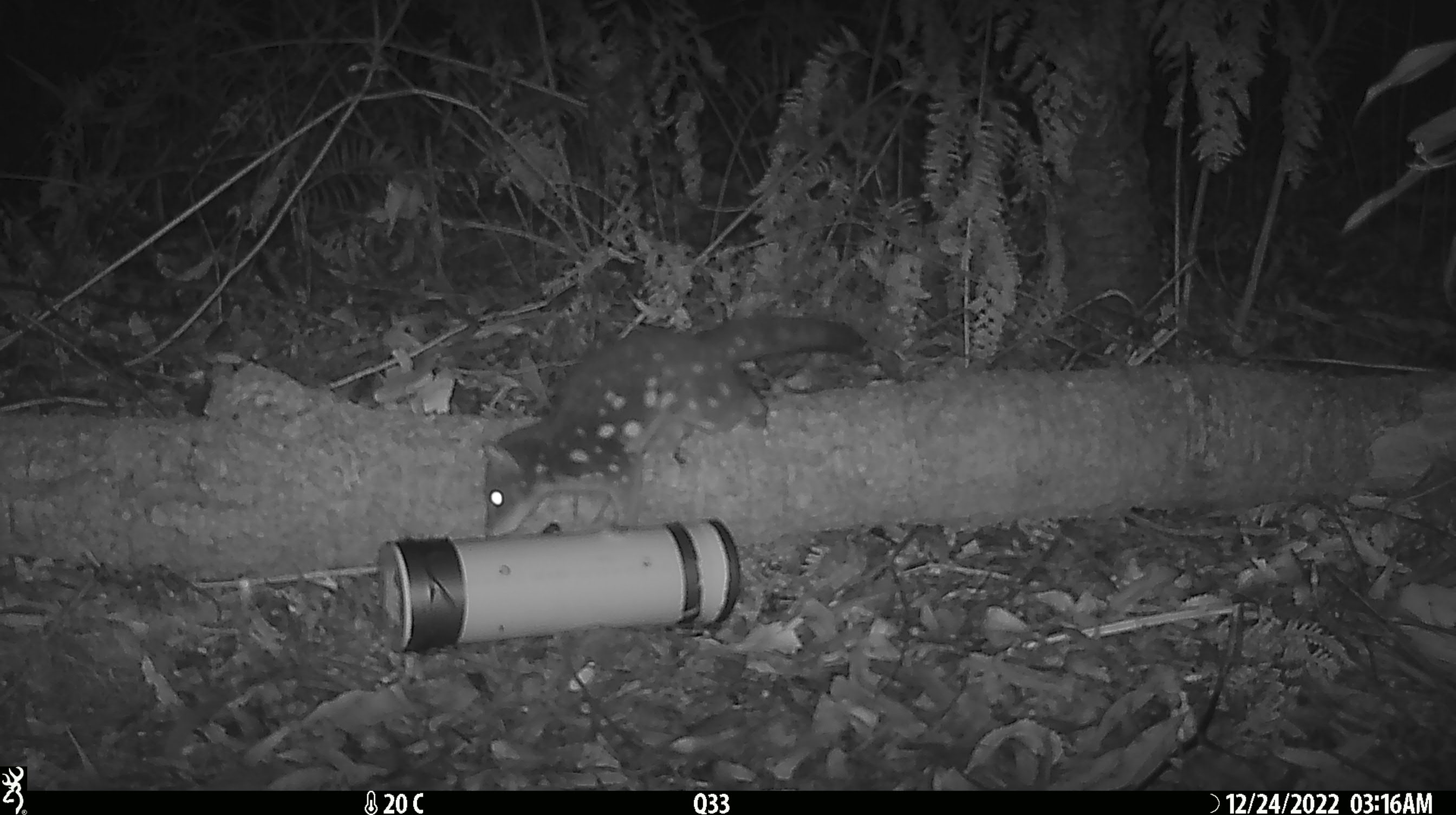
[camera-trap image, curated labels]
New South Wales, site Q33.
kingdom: Animalia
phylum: Chordata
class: Mammalia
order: Dasyuromorphia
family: Dasyuridae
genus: Dasyurus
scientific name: Dasyurus maculatus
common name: spotted-tailed quoll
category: quoll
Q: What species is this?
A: Quoll (spotted-tailed quoll) (Dasyurus maculatus).